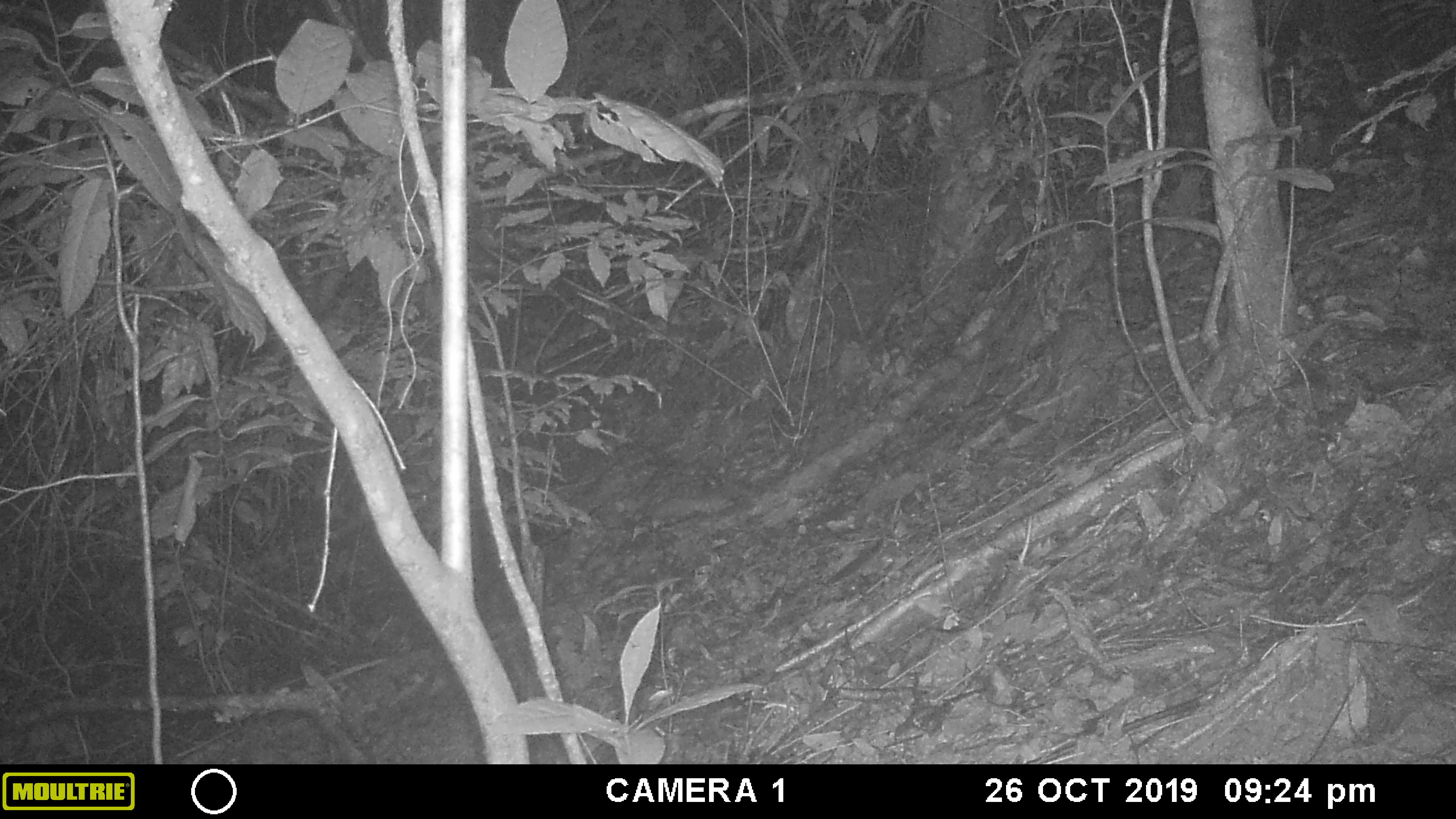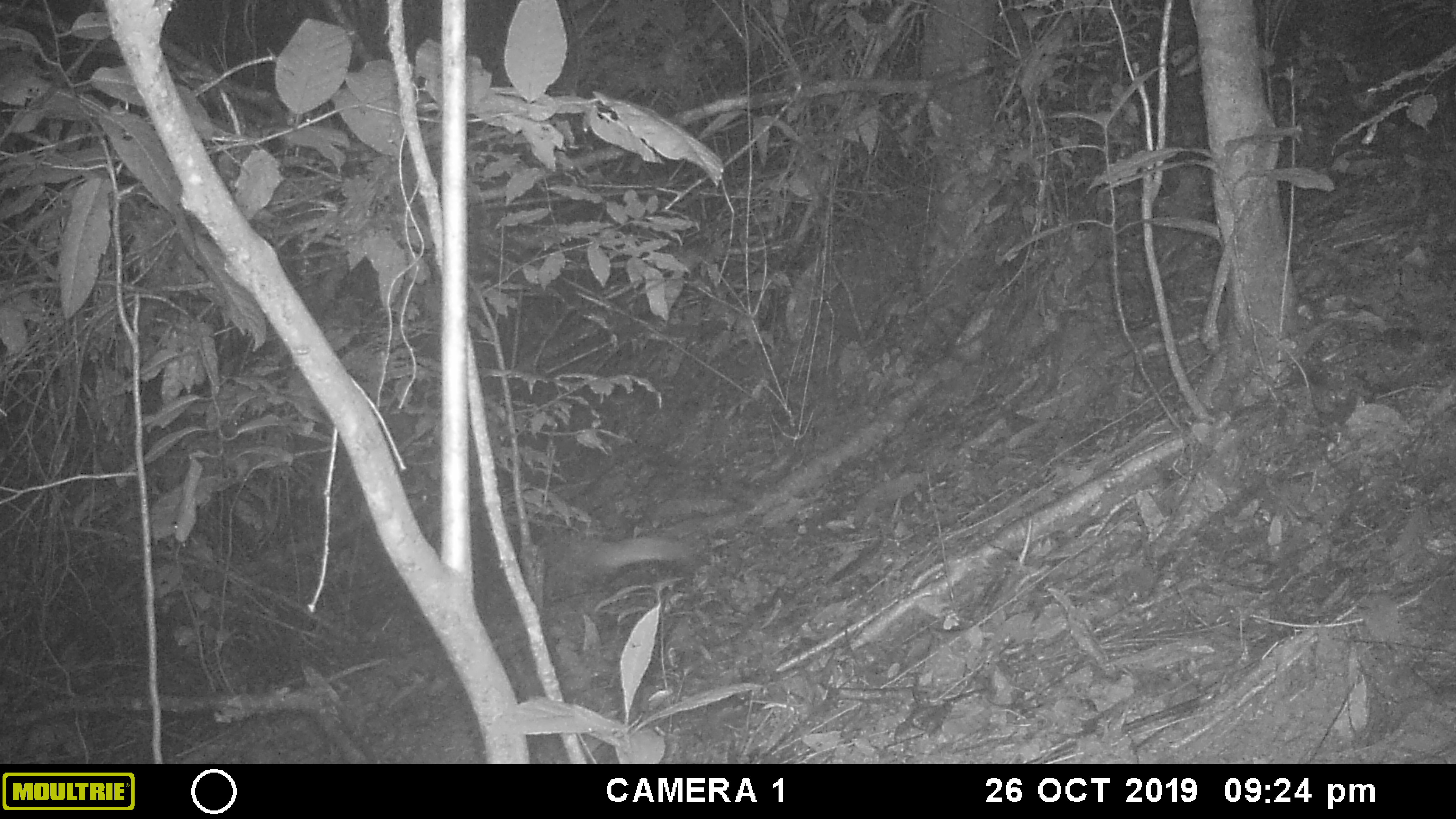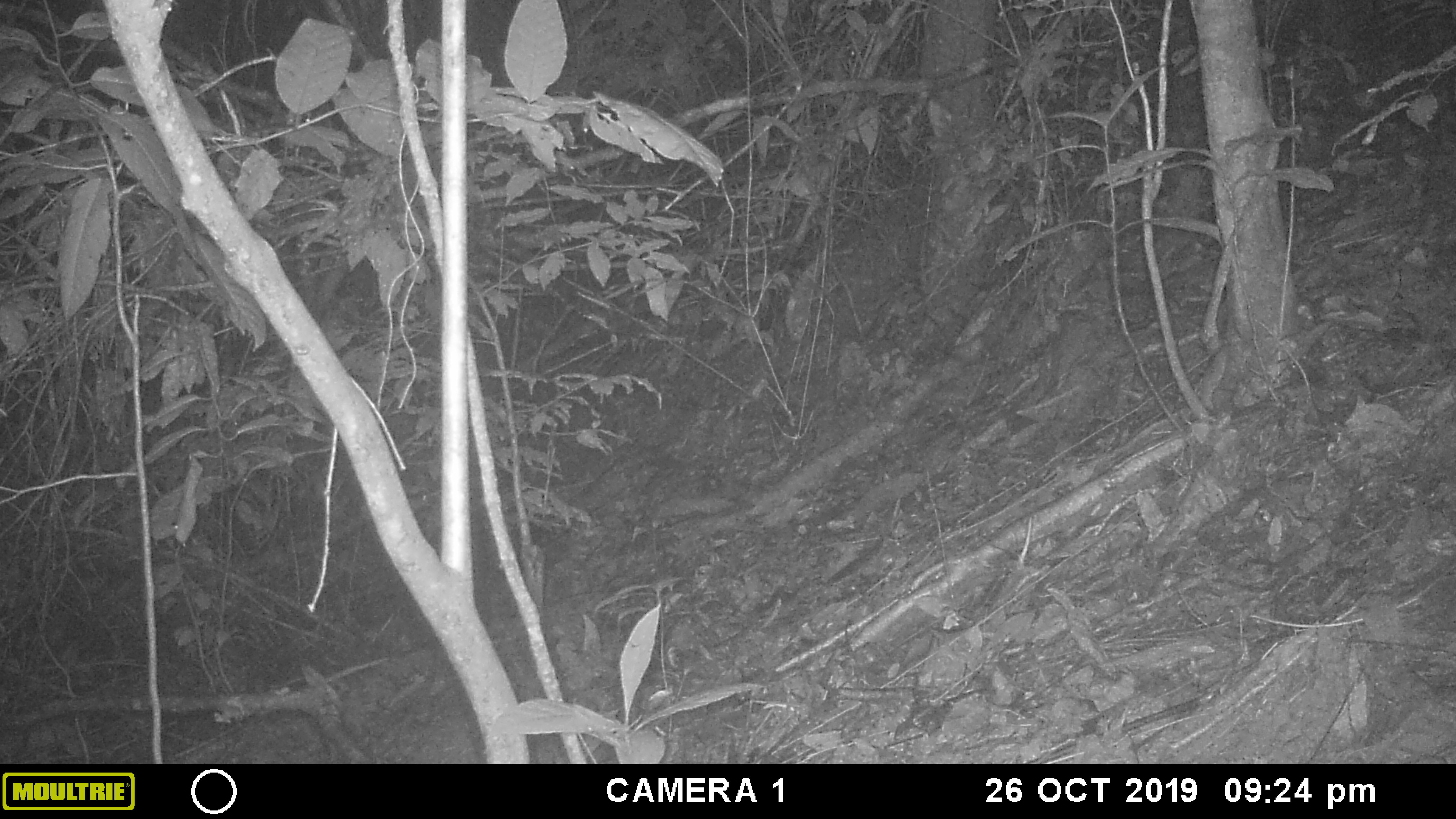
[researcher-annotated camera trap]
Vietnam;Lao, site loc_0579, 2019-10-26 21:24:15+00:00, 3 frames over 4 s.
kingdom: Animalia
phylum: Arthropoda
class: Insecta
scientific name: Insecta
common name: insect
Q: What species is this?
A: Insect (Insecta).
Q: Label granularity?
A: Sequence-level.